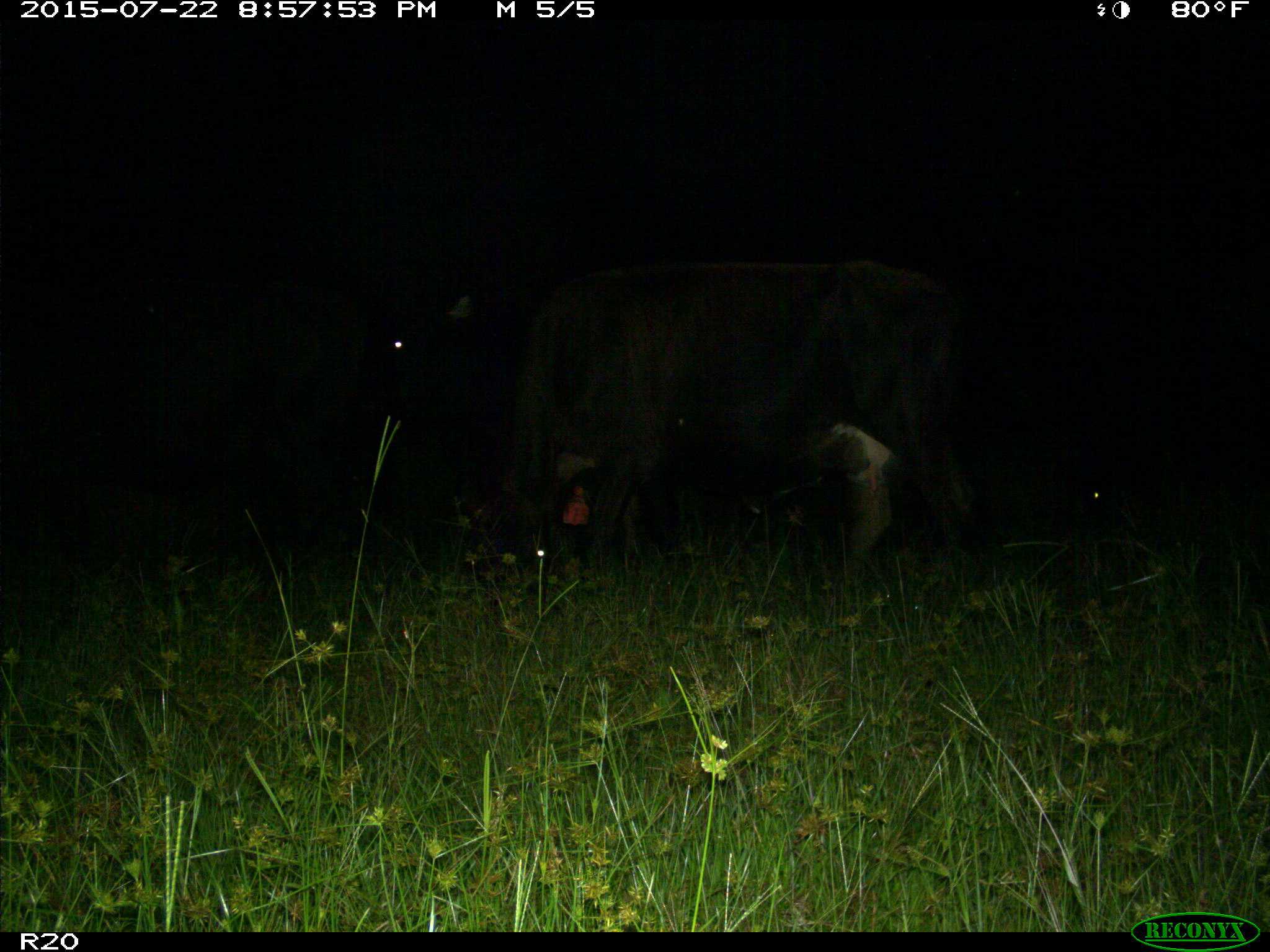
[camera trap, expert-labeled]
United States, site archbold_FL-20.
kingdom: Animalia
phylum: Chordata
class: Mammalia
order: Artiodactyla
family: Bovidae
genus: Bos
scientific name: Bos taurus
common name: domestic cow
Bos taurus (domestic cow).